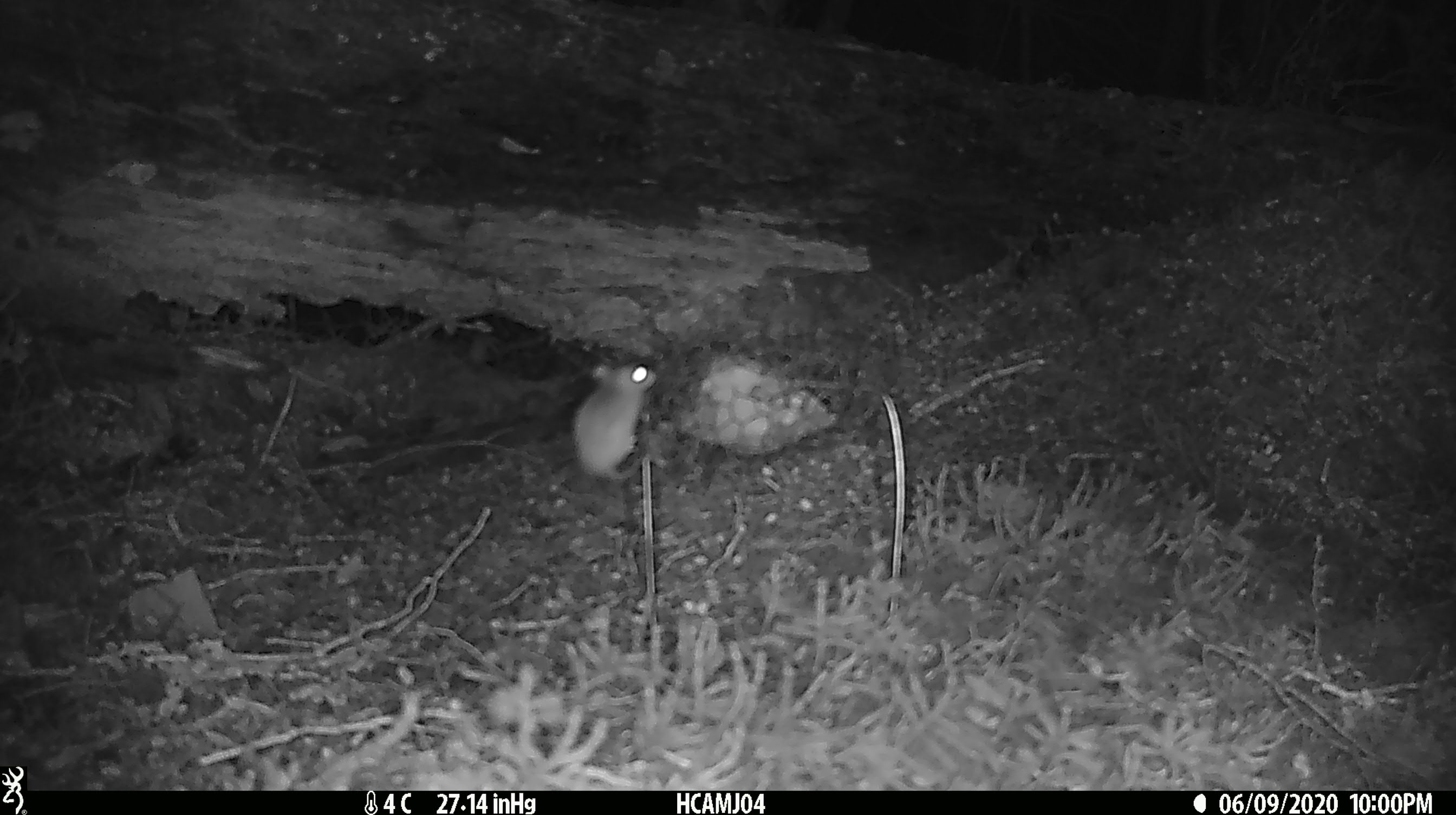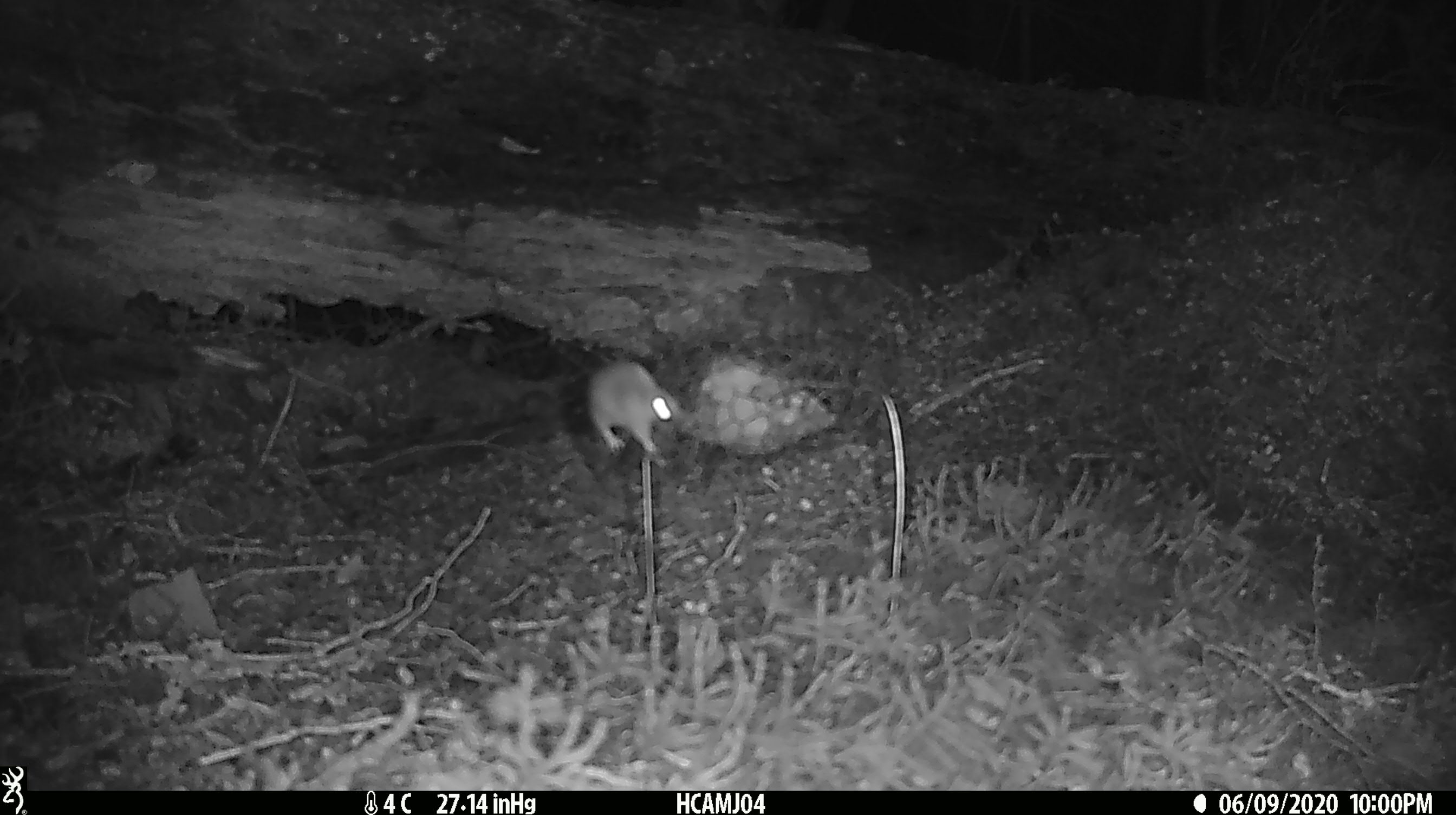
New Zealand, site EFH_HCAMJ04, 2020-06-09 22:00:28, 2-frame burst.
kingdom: Animalia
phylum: Chordata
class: Mammalia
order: Rodentia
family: Muridae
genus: Mus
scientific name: Mus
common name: mouse